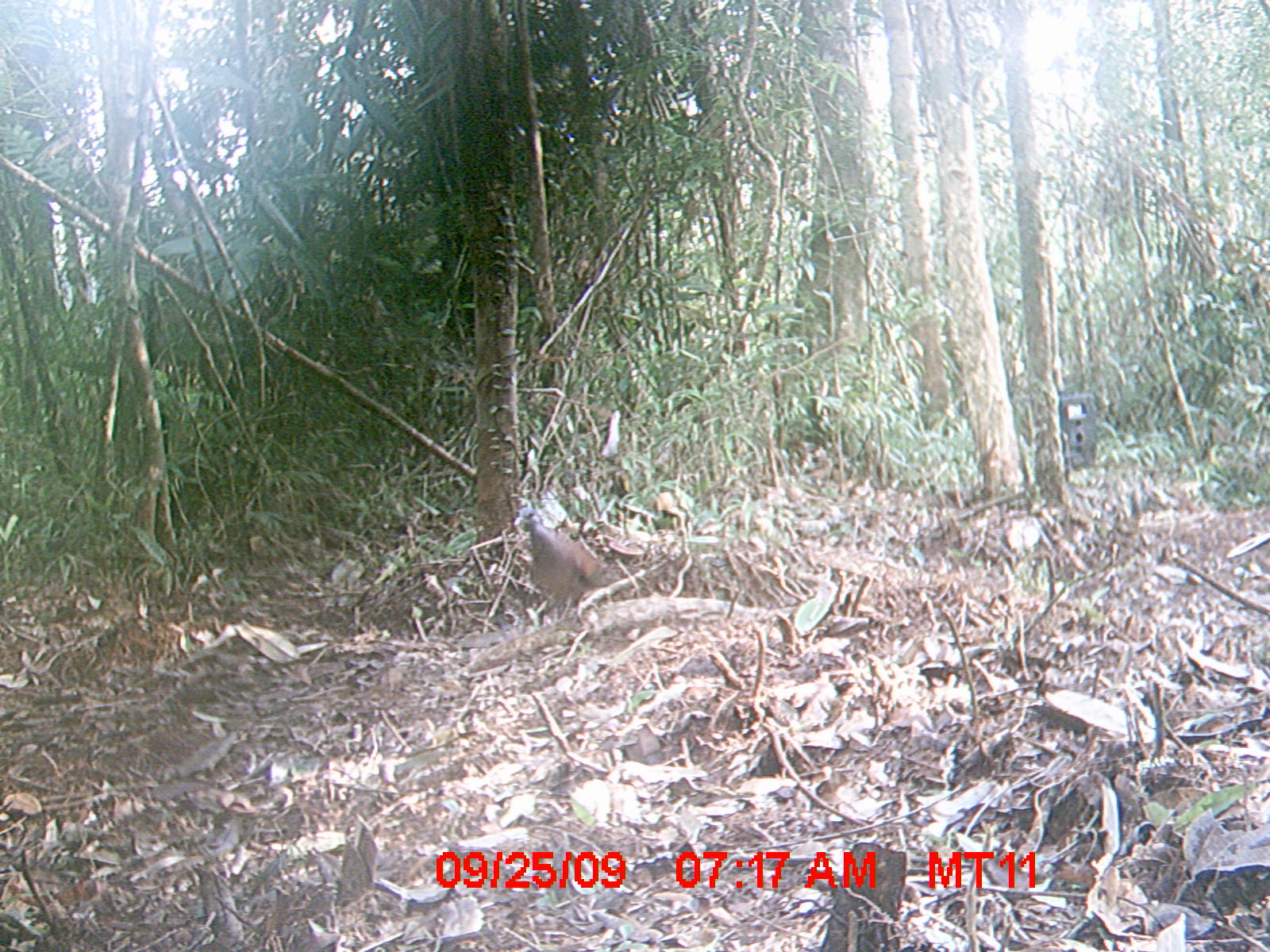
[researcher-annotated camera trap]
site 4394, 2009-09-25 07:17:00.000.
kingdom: Animalia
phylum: Chordata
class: Aves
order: Columbiformes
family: Columbidae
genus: Streptopelia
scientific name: Streptopelia picturata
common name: madagascar turtle-dove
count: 1